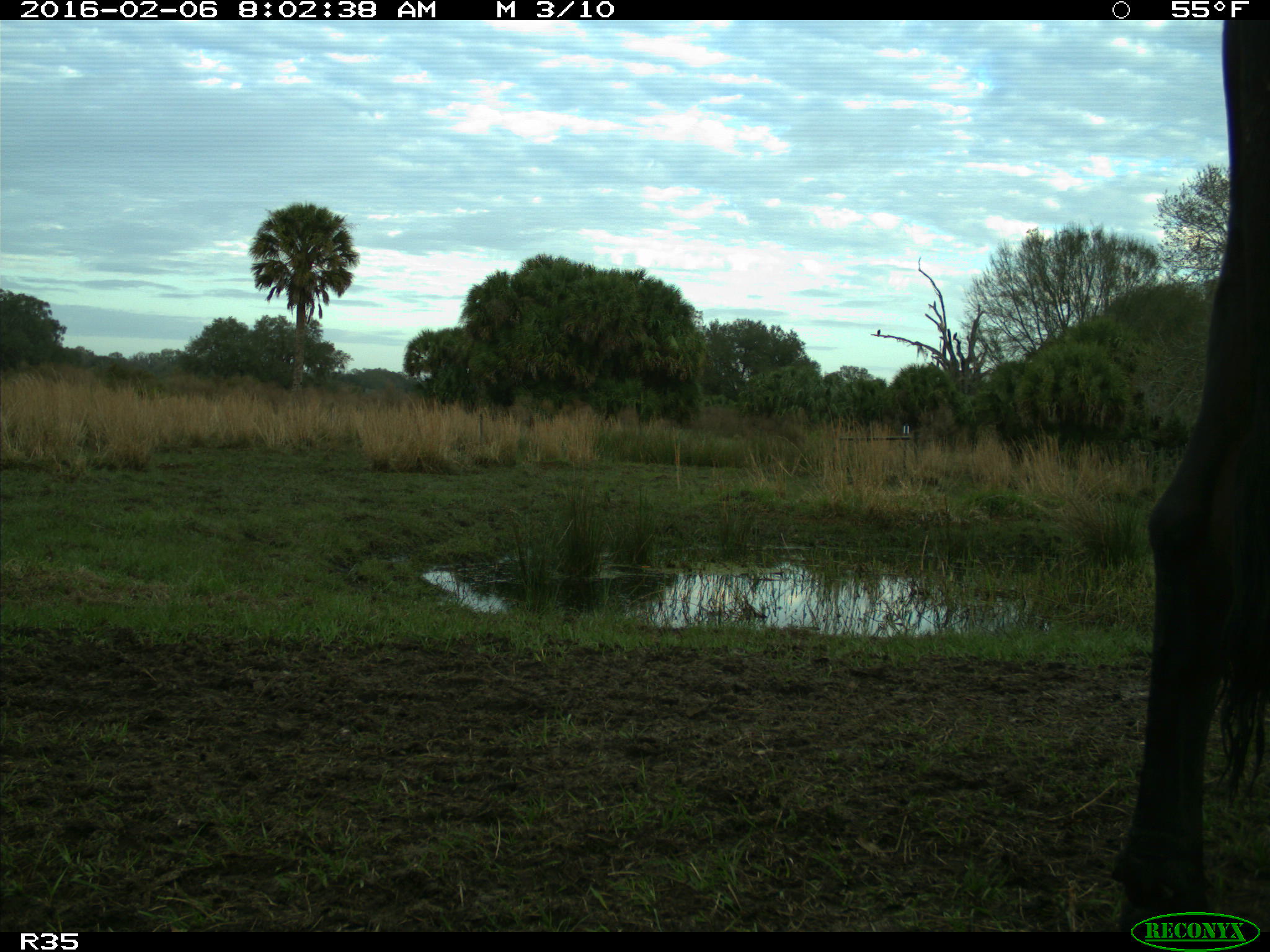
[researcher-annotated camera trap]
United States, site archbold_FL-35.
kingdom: Animalia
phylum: Chordata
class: Mammalia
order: Artiodactyla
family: Bovidae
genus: Bos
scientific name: Bos taurus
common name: domestic cow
Bos taurus (domestic cow).